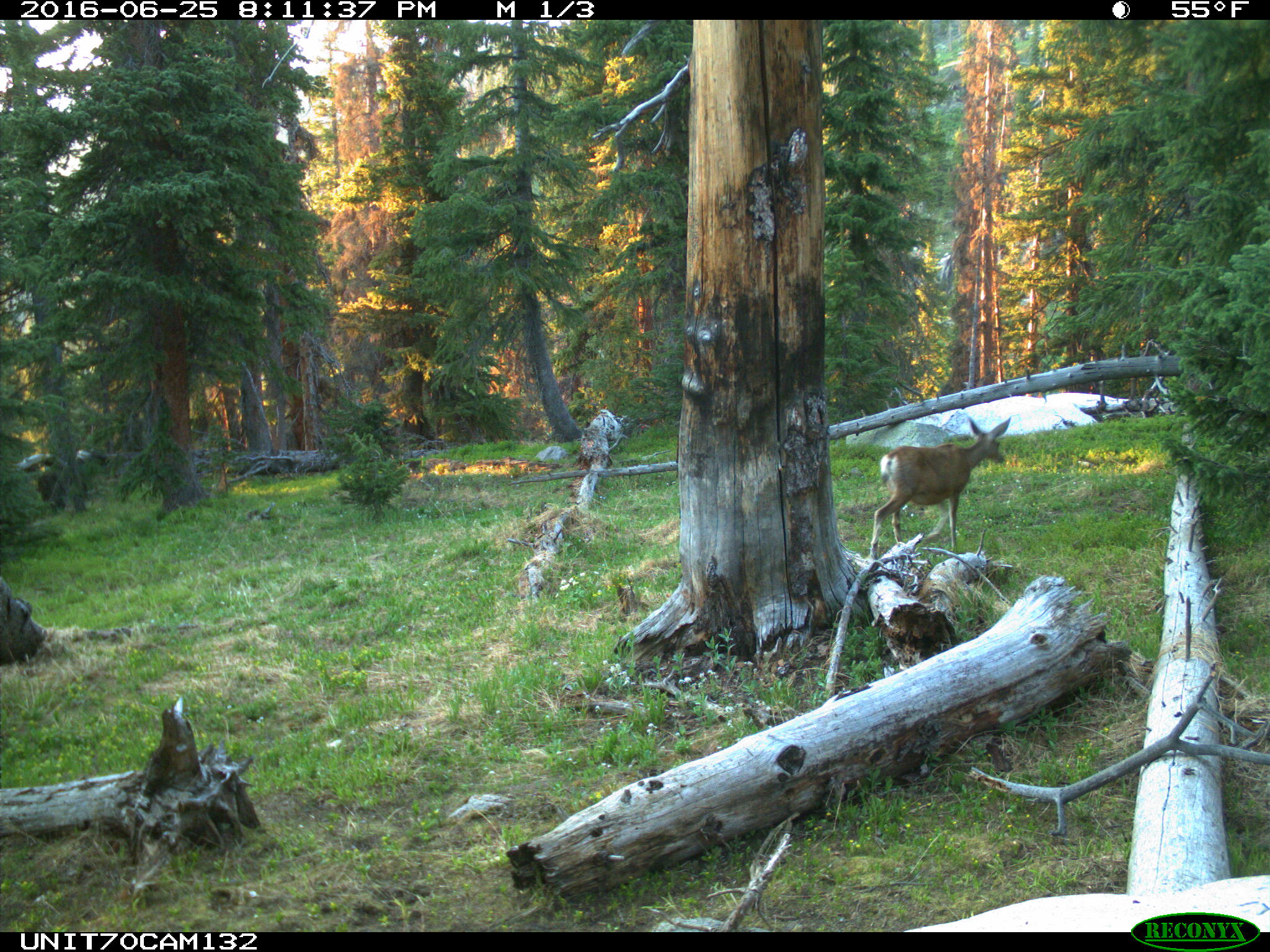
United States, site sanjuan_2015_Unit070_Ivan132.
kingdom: Animalia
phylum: Chordata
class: Mammalia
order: Artiodactyla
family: Cervidae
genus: Odocoileus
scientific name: Odocoileus hemionus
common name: mule deer